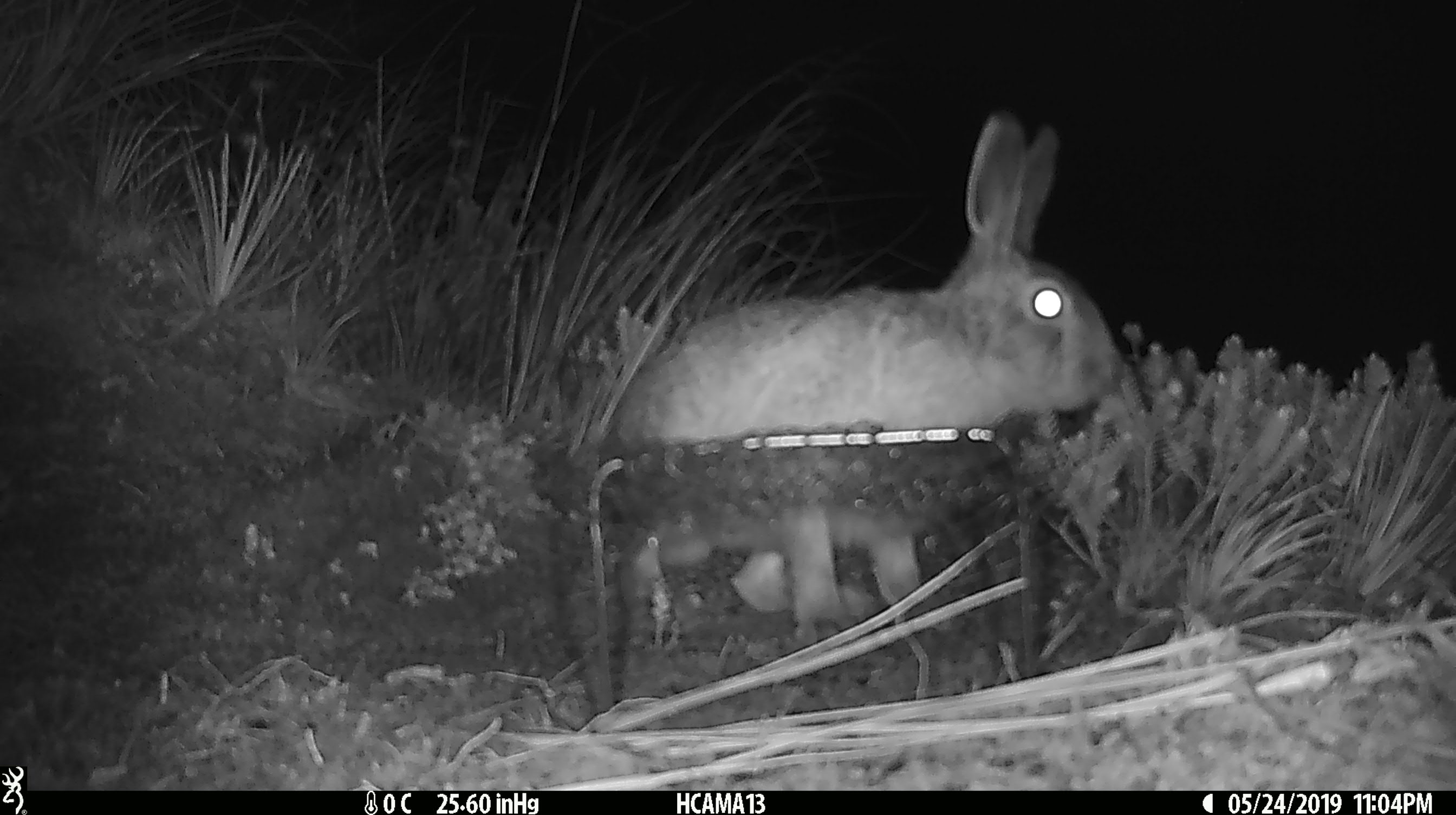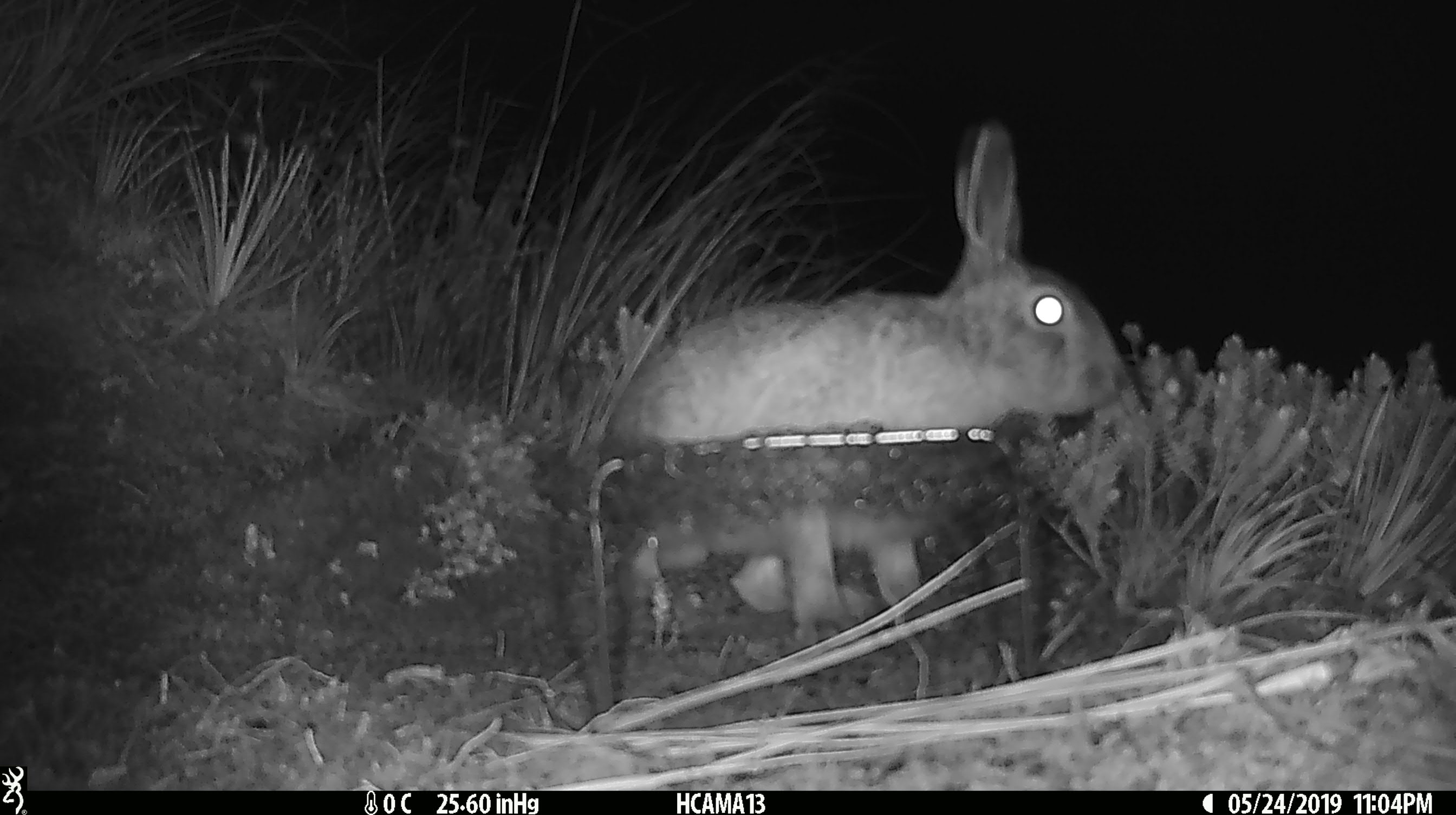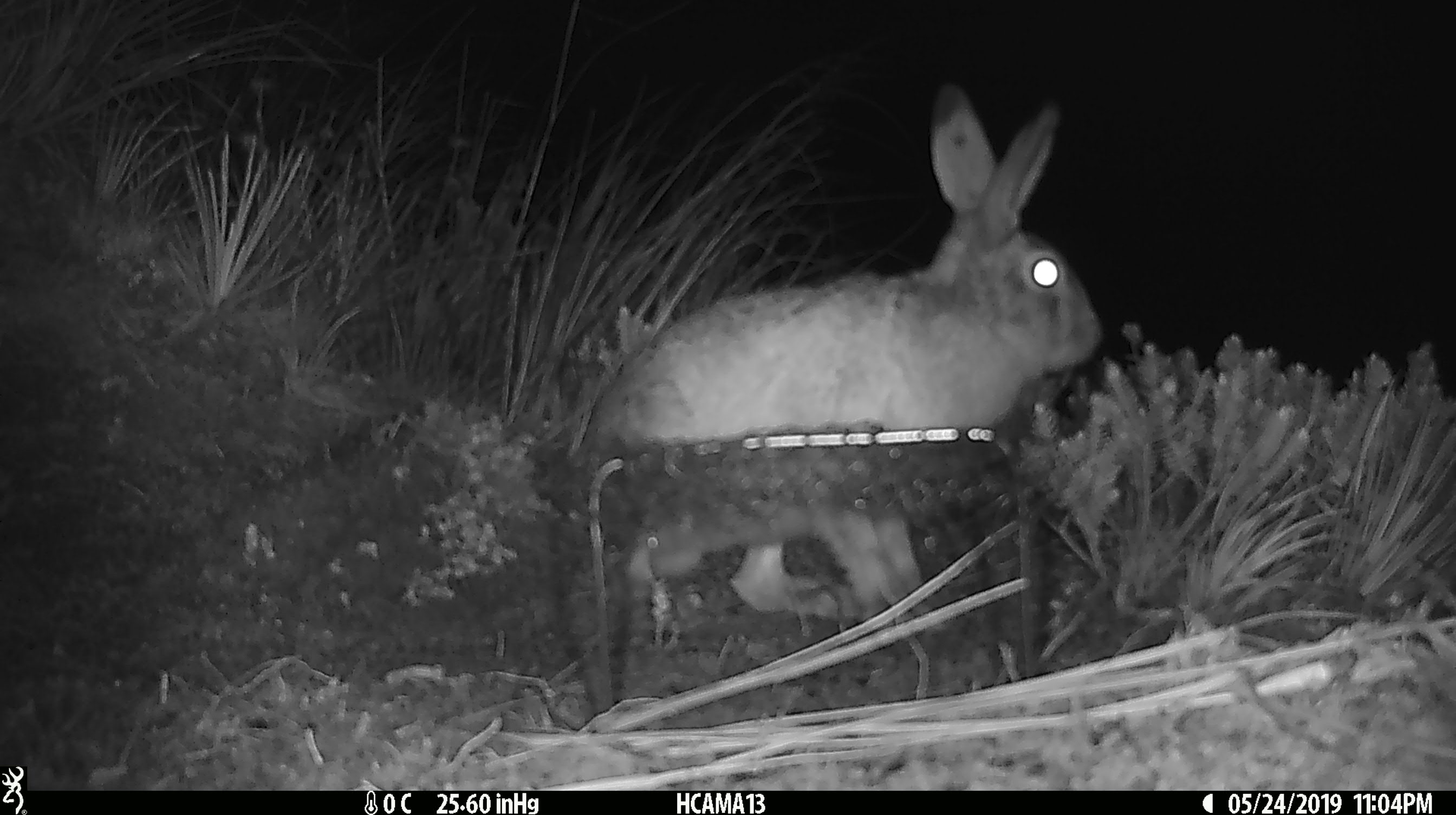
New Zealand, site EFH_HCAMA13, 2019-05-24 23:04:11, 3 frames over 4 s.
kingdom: Animalia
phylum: Chordata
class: Mammalia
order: Lagomorpha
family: Leporidae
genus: Lepus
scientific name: Lepus europaeus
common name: brown hare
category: hare